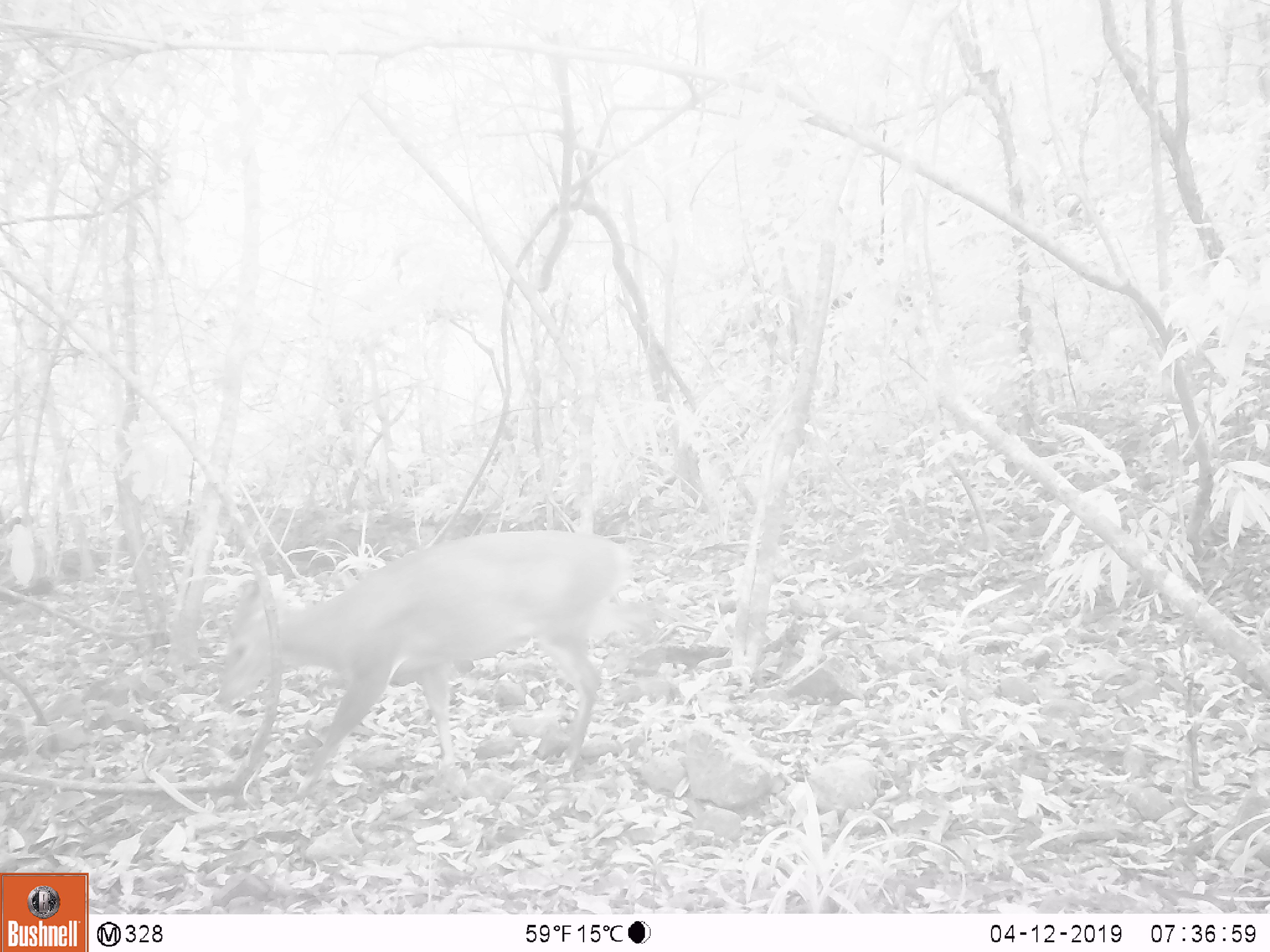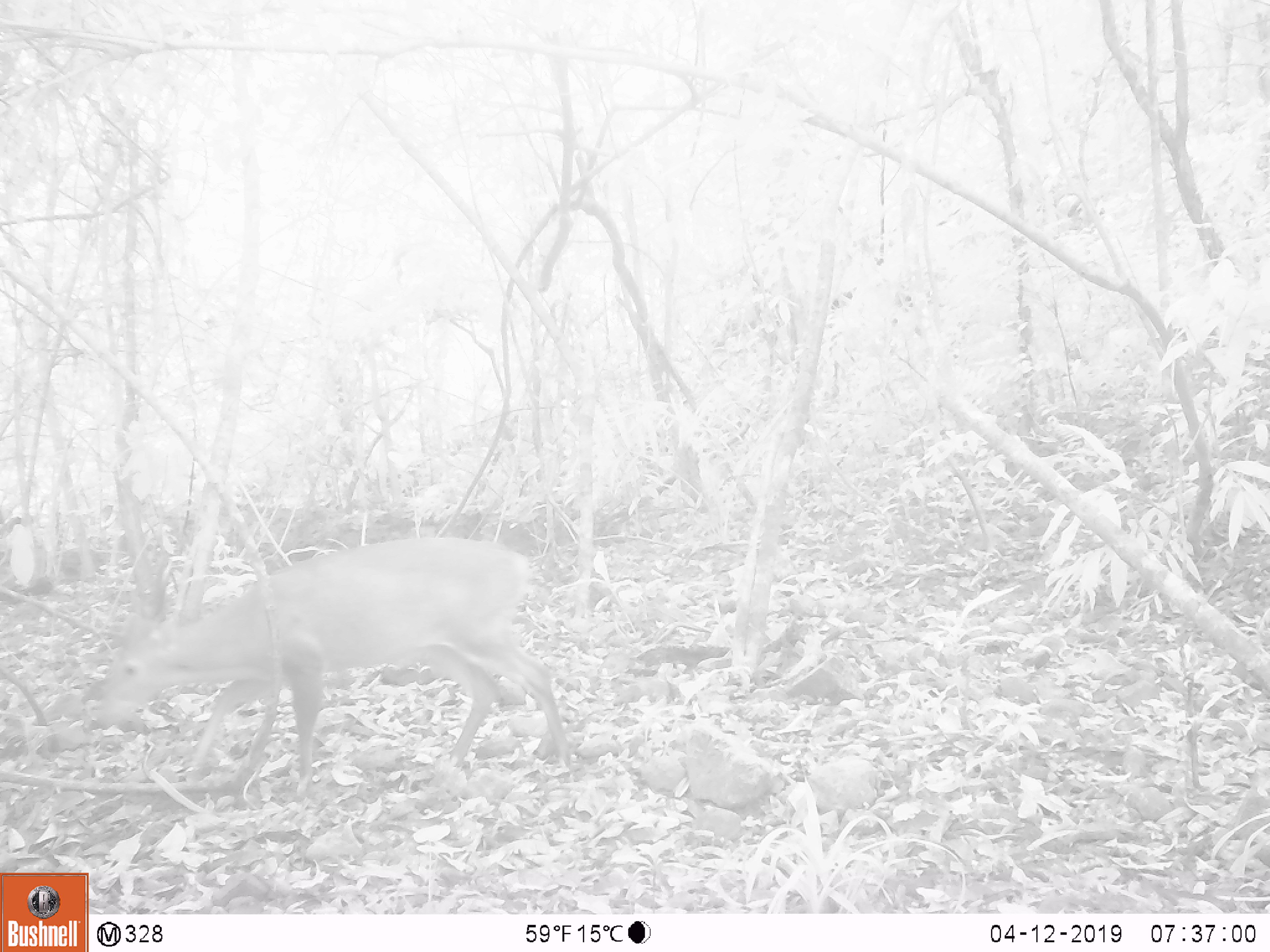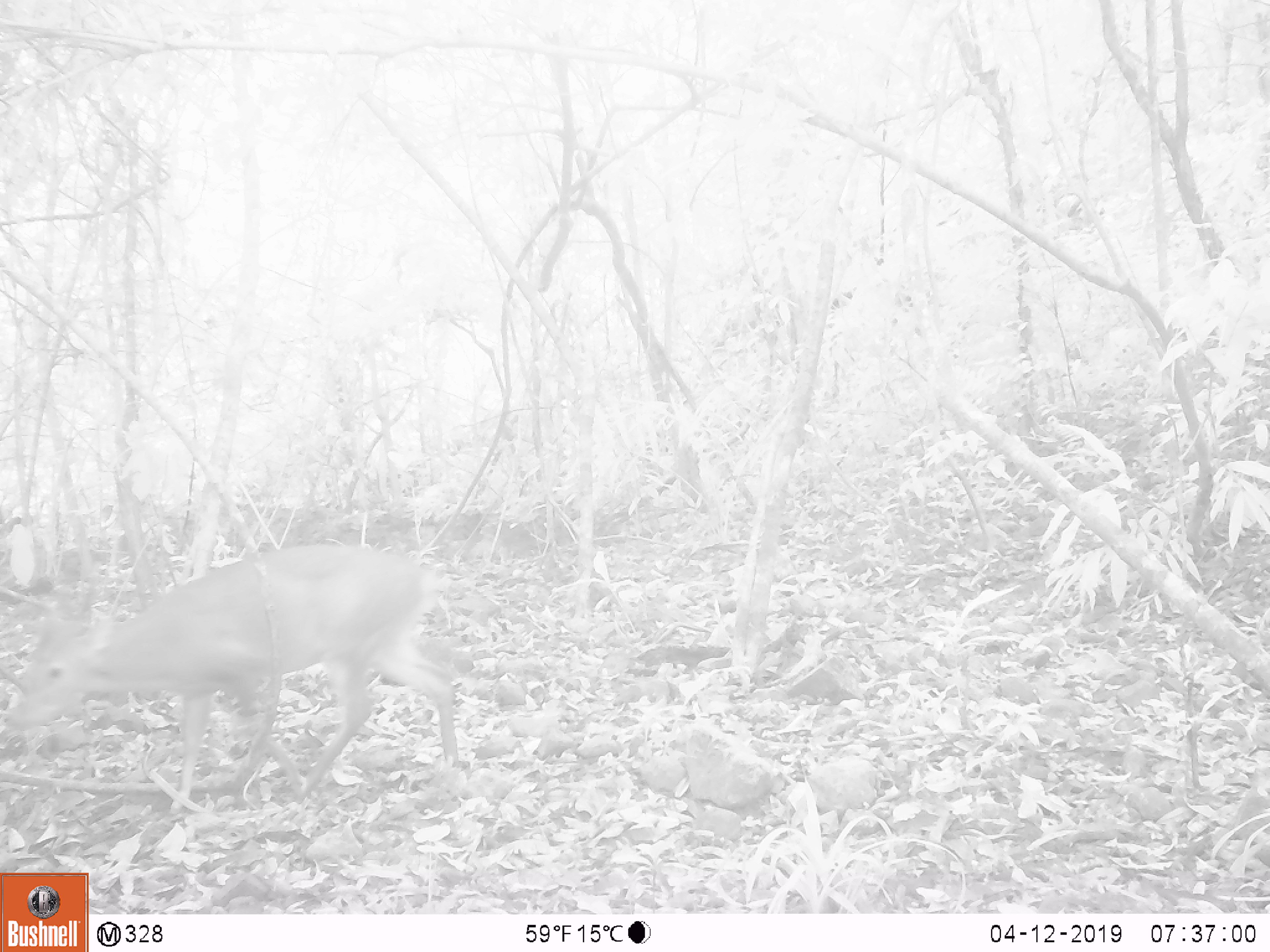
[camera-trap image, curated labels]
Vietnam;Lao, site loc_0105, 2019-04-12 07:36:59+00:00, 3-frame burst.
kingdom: Animalia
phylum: Chordata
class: Mammalia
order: Artiodactyla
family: Cervidae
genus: Muntiacus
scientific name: Muntiacus vuquangensis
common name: large-antlered muntjac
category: large antlered muntjac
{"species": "large antlered muntjac (large-antlered muntjac) (Muntiacus vuquangensis)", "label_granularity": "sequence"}